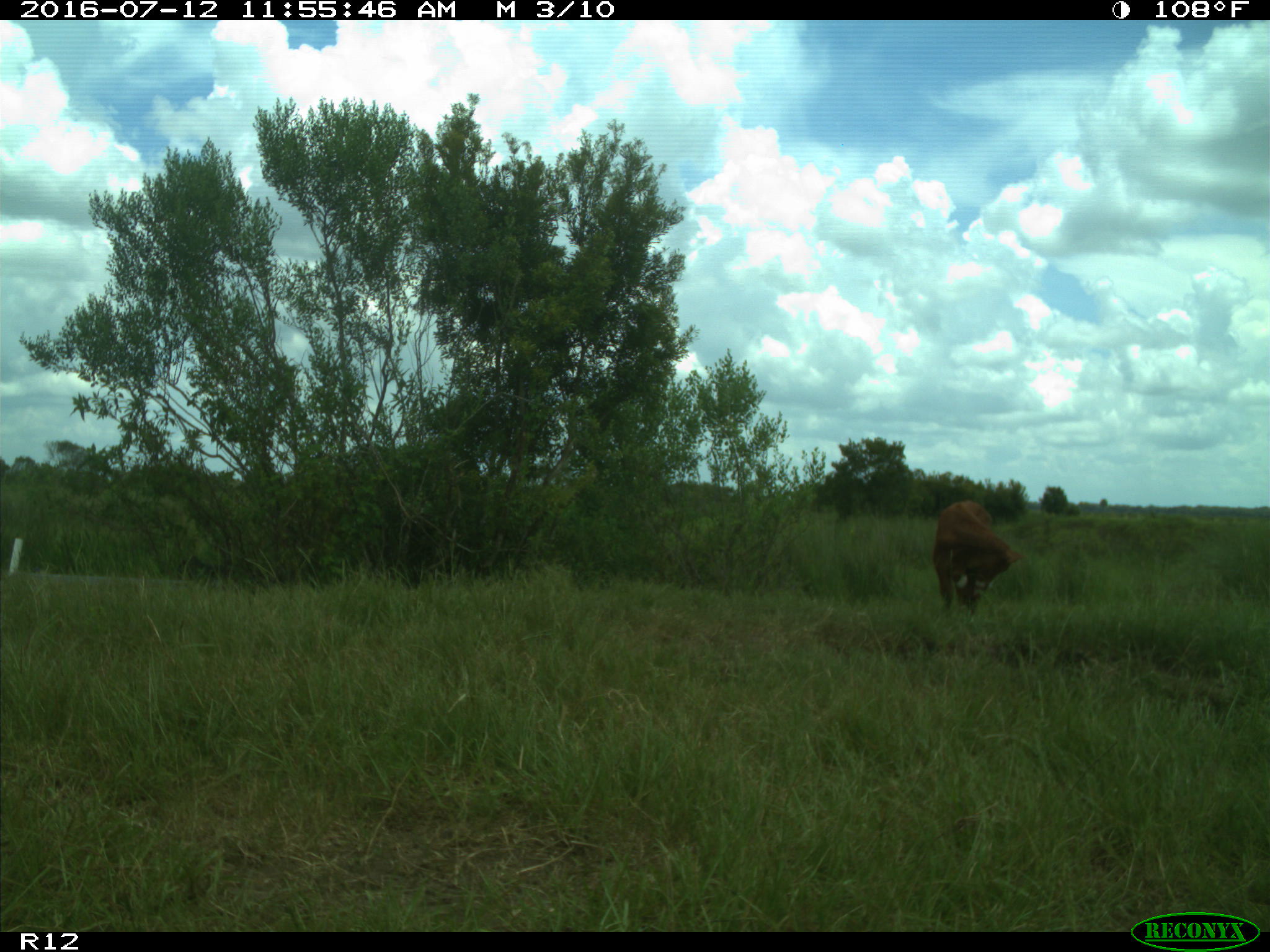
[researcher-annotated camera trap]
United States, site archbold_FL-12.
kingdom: Animalia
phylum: Chordata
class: Mammalia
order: Artiodactyla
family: Bovidae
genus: Bos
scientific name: Bos taurus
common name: domestic cow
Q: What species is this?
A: Bos taurus (domestic cow).